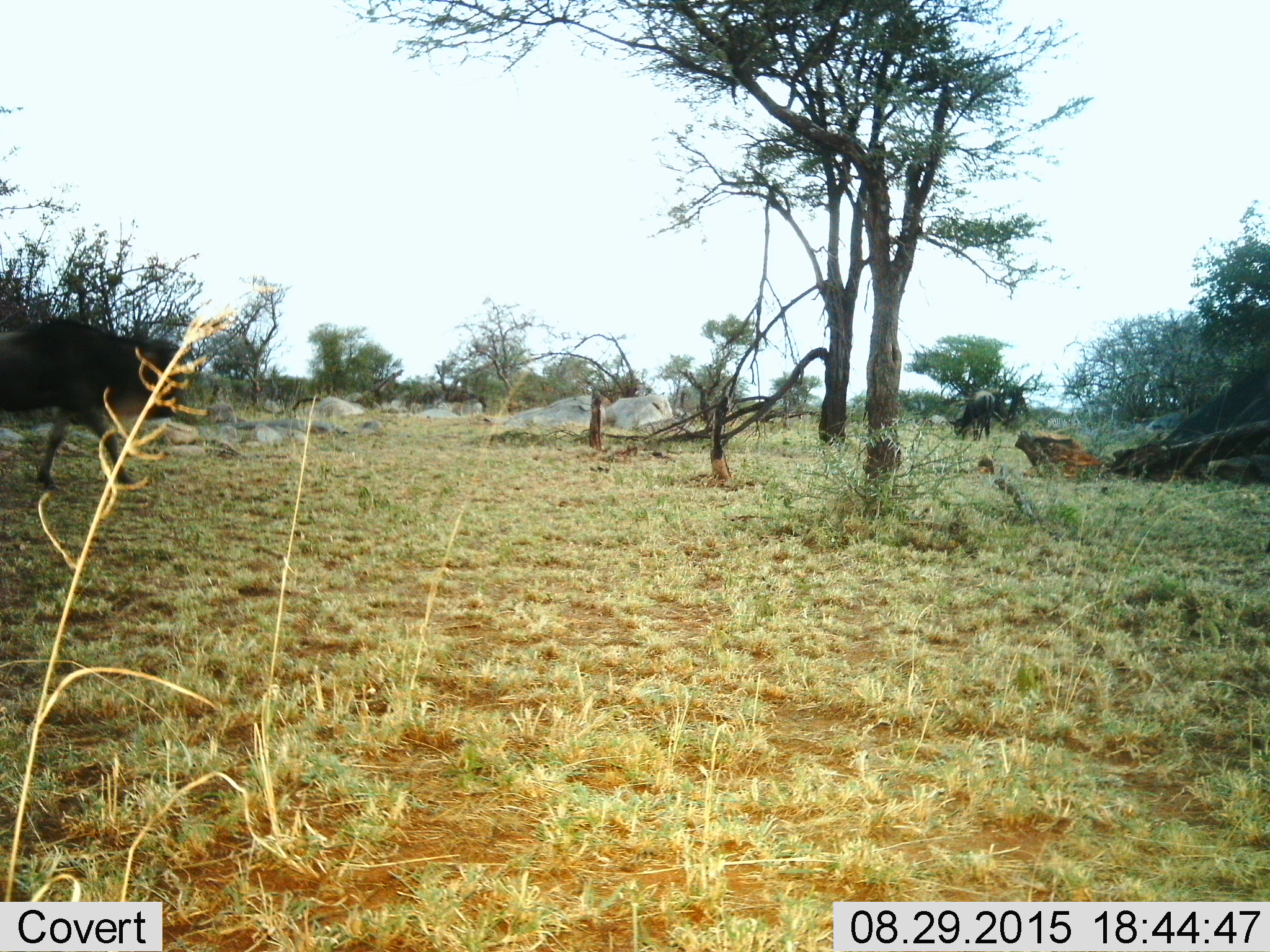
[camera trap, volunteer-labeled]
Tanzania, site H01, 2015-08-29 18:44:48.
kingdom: Animalia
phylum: Chordata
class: Mammalia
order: Artiodactyla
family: Bovidae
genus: Connochaetes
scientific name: Connochaetes taurinus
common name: blue wildebeest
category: wildebeest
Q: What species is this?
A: Wildebeest (blue wildebeest) (Connochaetes taurinus).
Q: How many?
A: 2.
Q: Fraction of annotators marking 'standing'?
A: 56%.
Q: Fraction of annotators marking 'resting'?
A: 0%.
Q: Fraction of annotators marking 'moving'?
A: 78%.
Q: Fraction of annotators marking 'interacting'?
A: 0%.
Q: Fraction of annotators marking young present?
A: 0%.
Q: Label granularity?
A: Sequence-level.